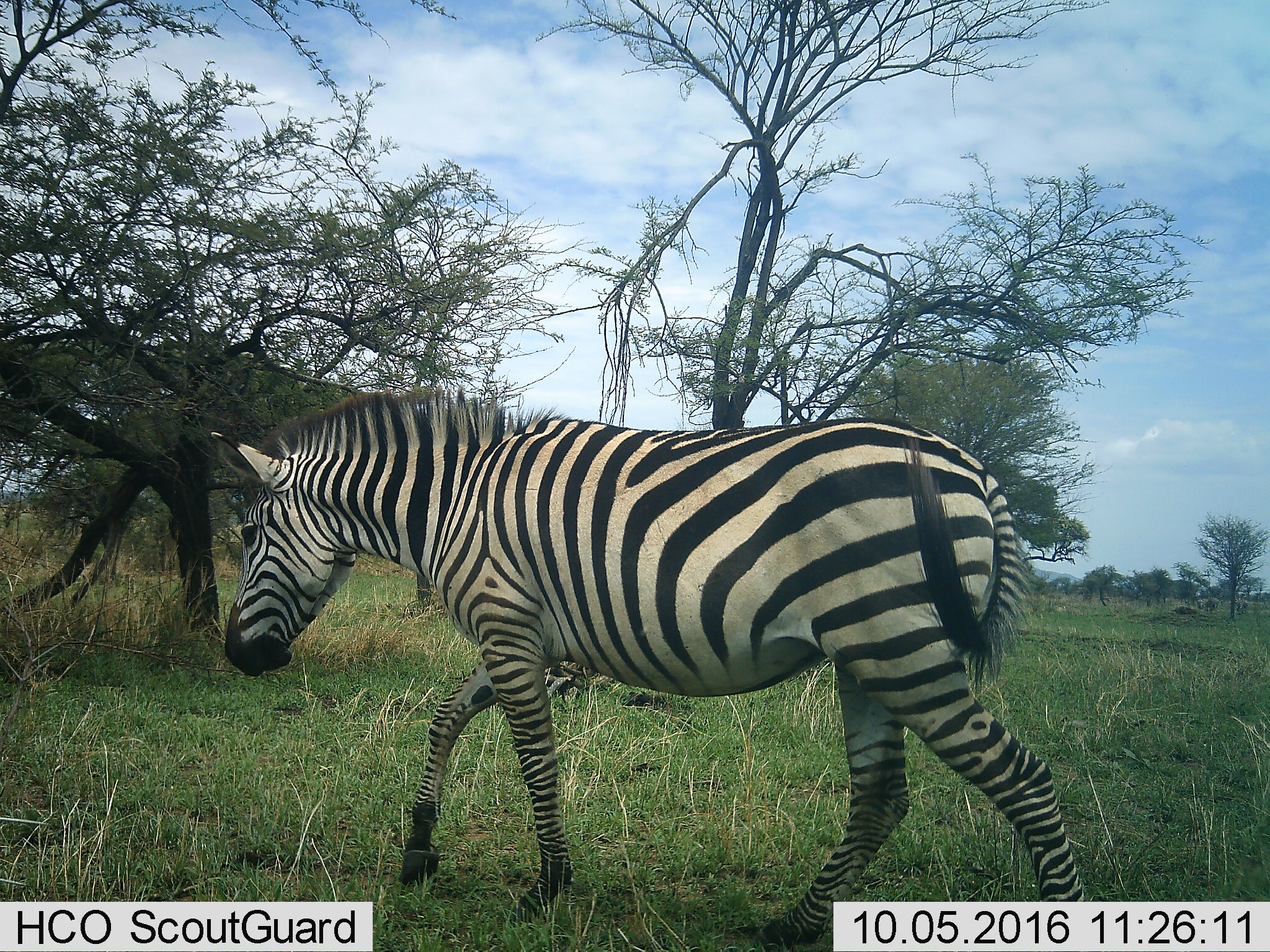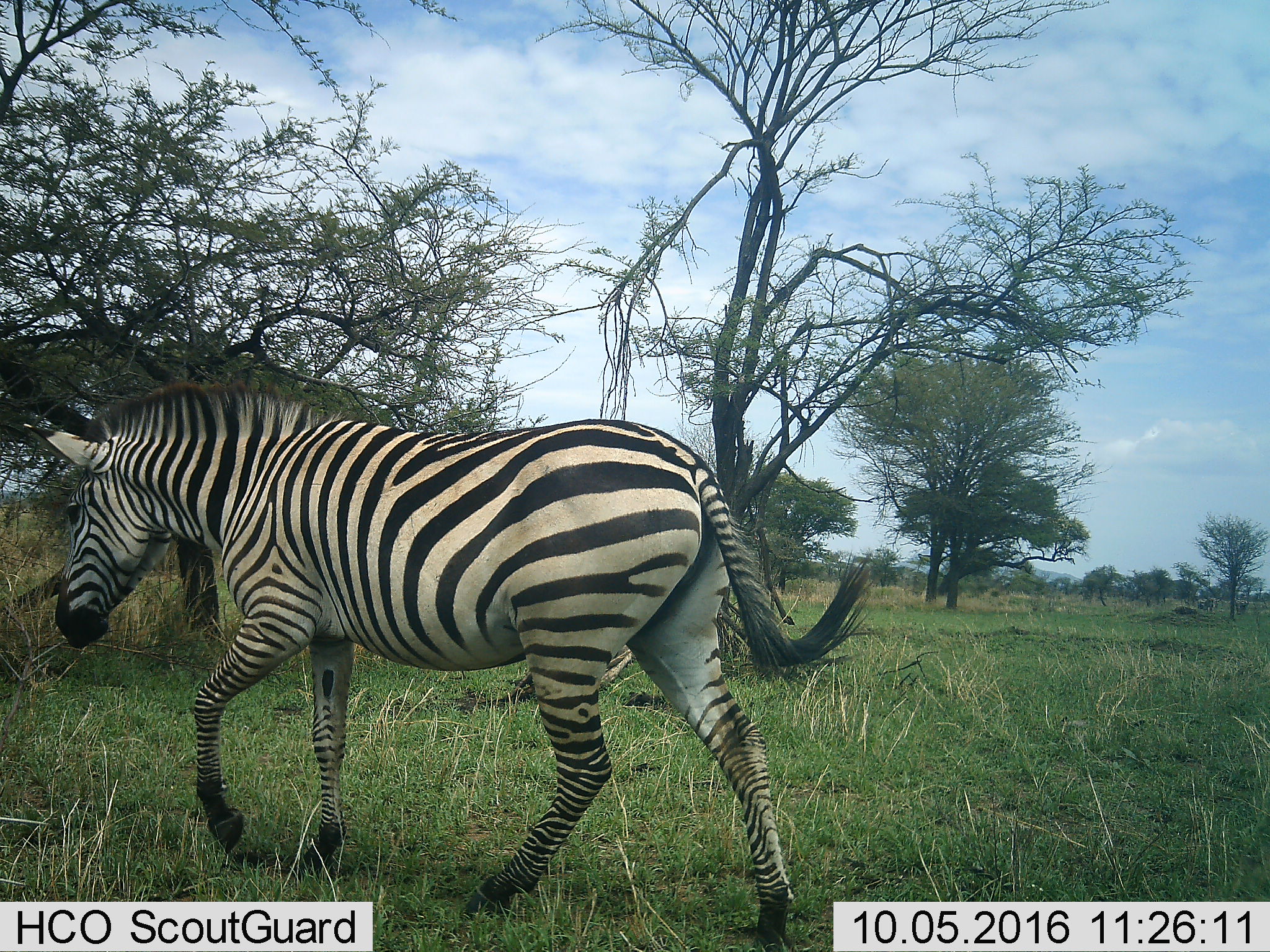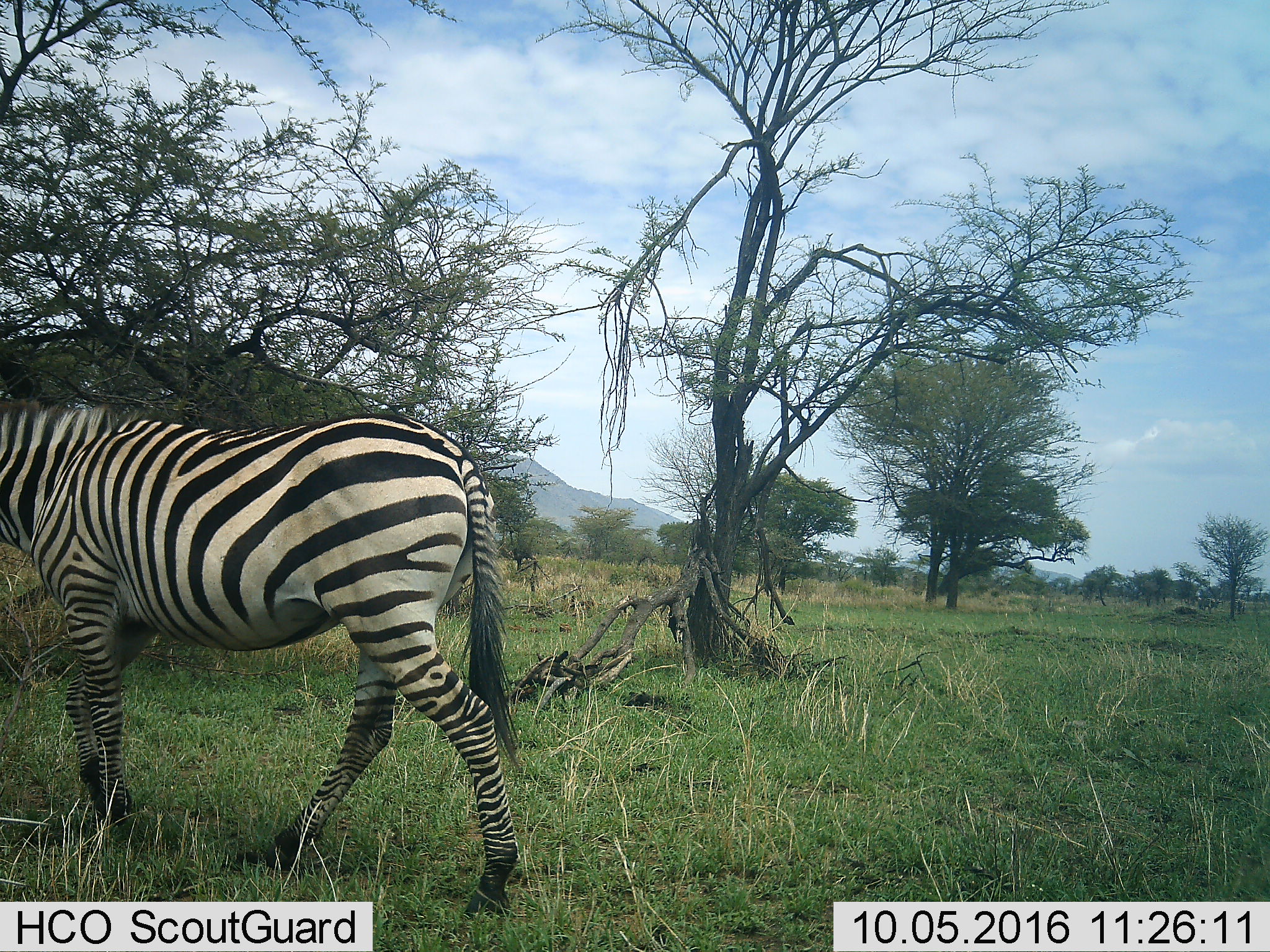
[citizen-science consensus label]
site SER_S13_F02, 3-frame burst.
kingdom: Animalia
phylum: Chordata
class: Mammalia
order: Perissodactyla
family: Equidae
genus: Equus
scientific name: Equus quagga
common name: plains zebra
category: zebraplains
Zebraplains (plains zebra) (Equus quagga), count 1. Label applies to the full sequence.